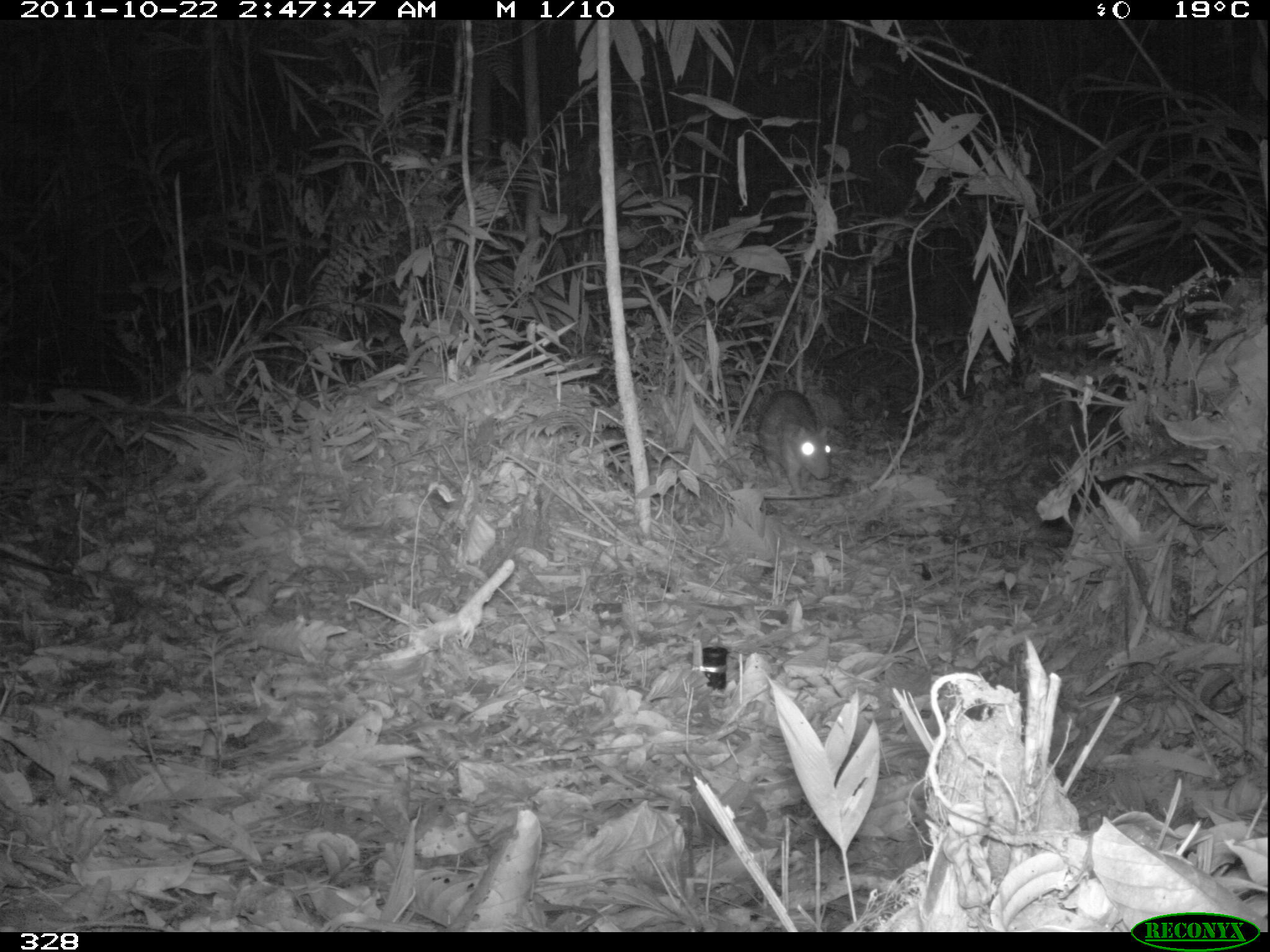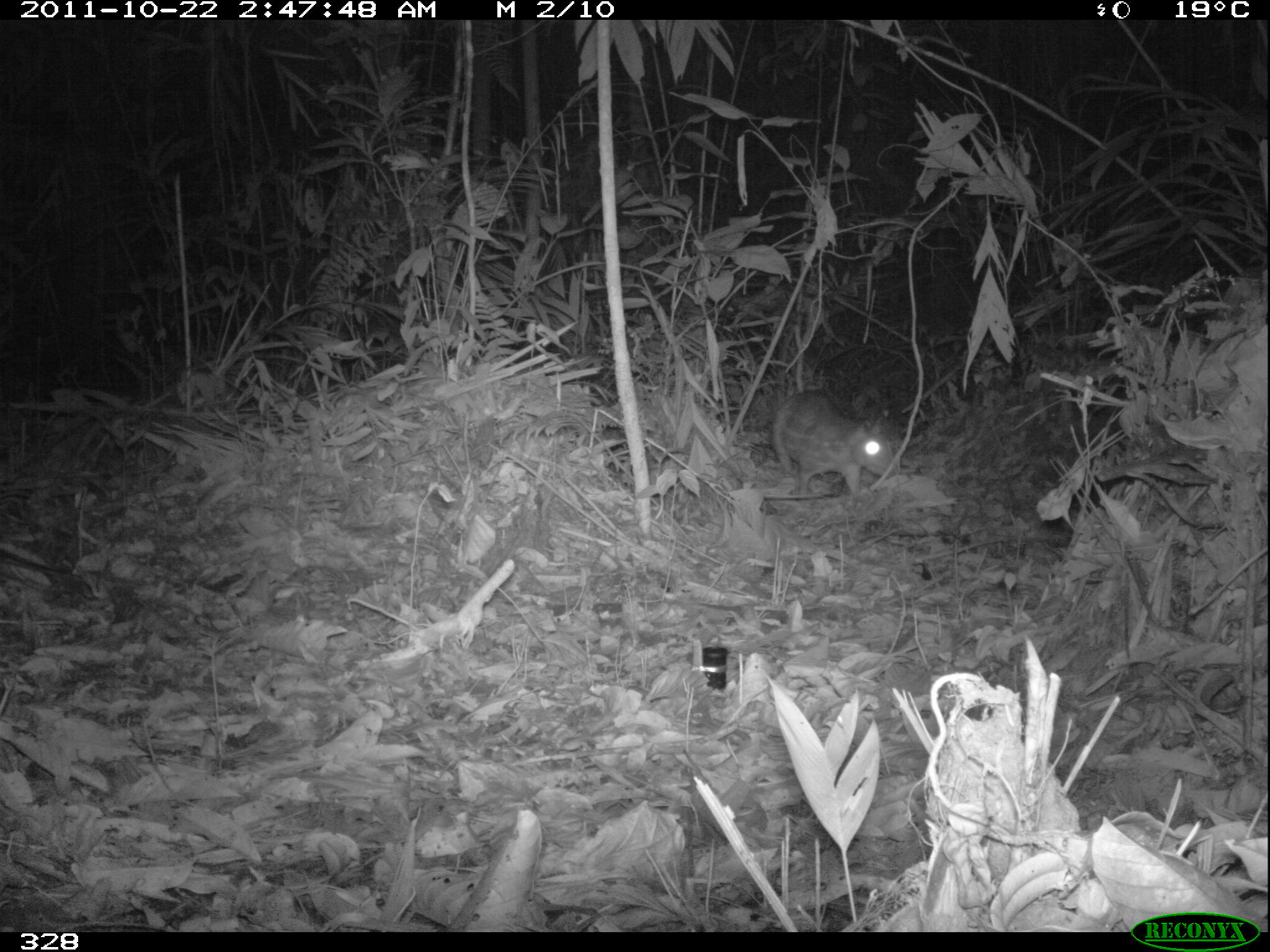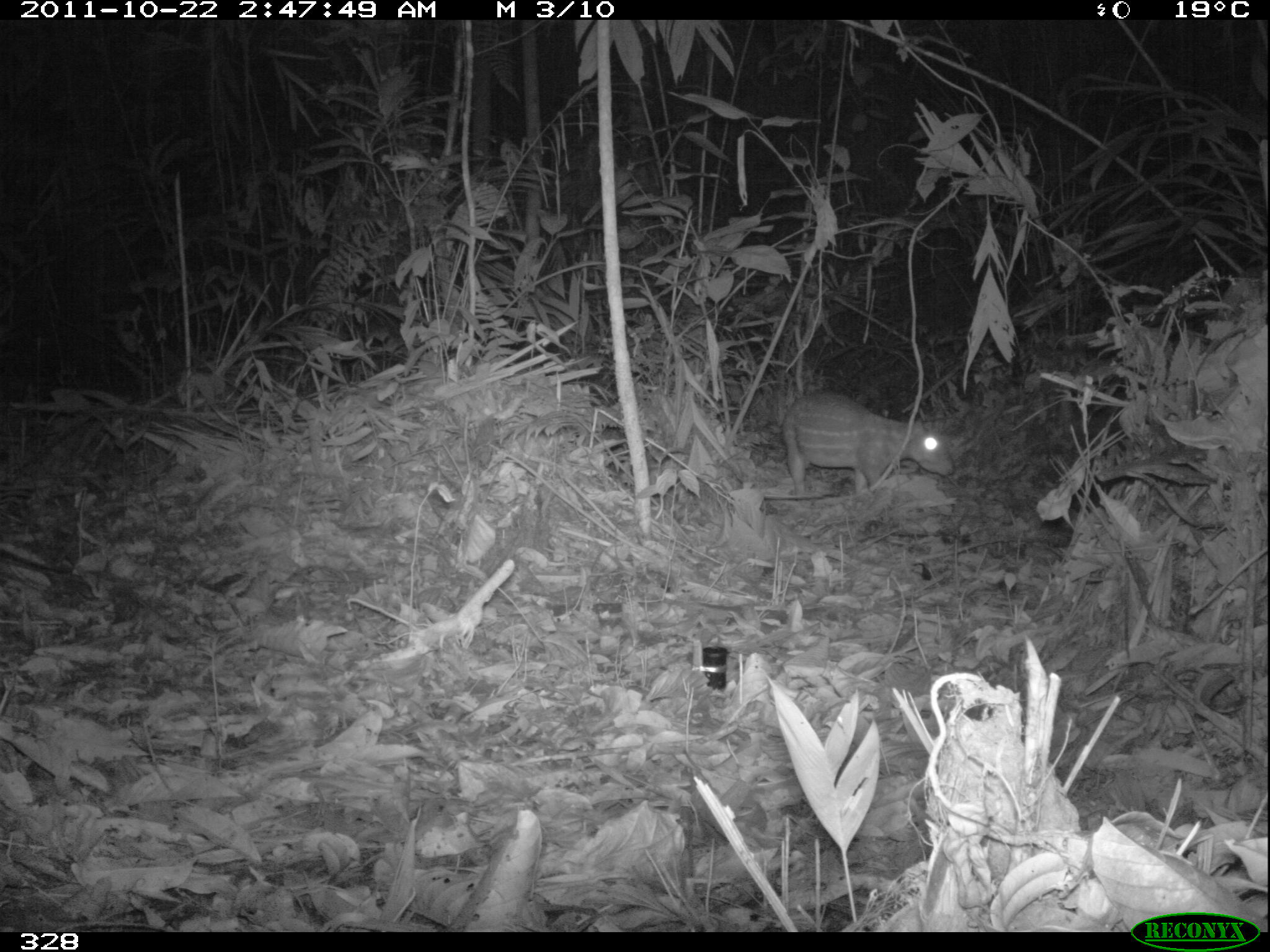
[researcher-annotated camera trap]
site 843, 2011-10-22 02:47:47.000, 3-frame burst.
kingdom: Animalia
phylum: Chordata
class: Mammalia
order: Rodentia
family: Cuniculidae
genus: Cuniculus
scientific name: Cuniculus paca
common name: spotted paca